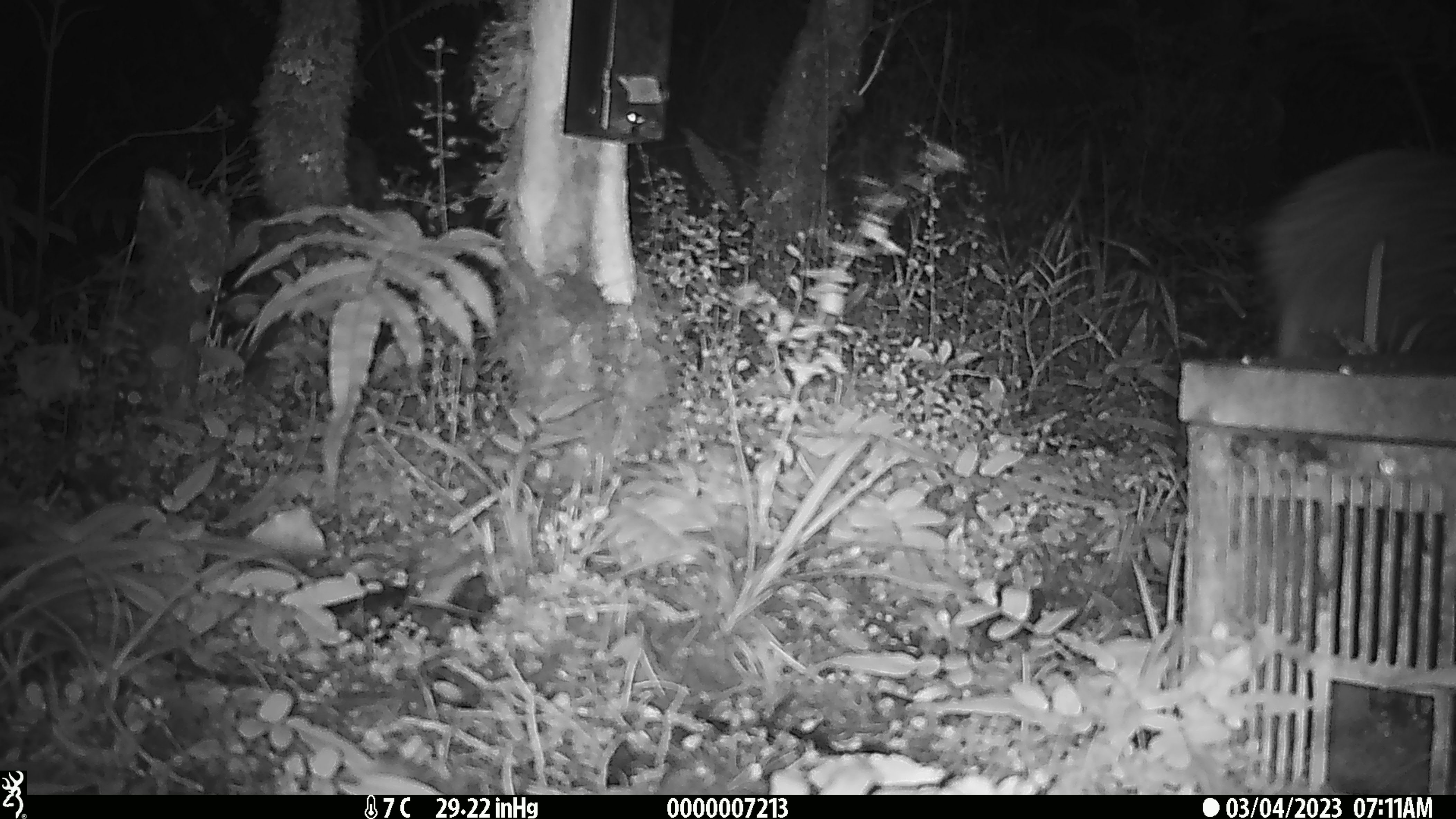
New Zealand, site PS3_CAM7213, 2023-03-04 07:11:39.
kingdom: Animalia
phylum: Chordata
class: Aves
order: Apterygiformes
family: Apterygidae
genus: Apteryx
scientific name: Apteryx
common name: kiwi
Kiwi (Apteryx).